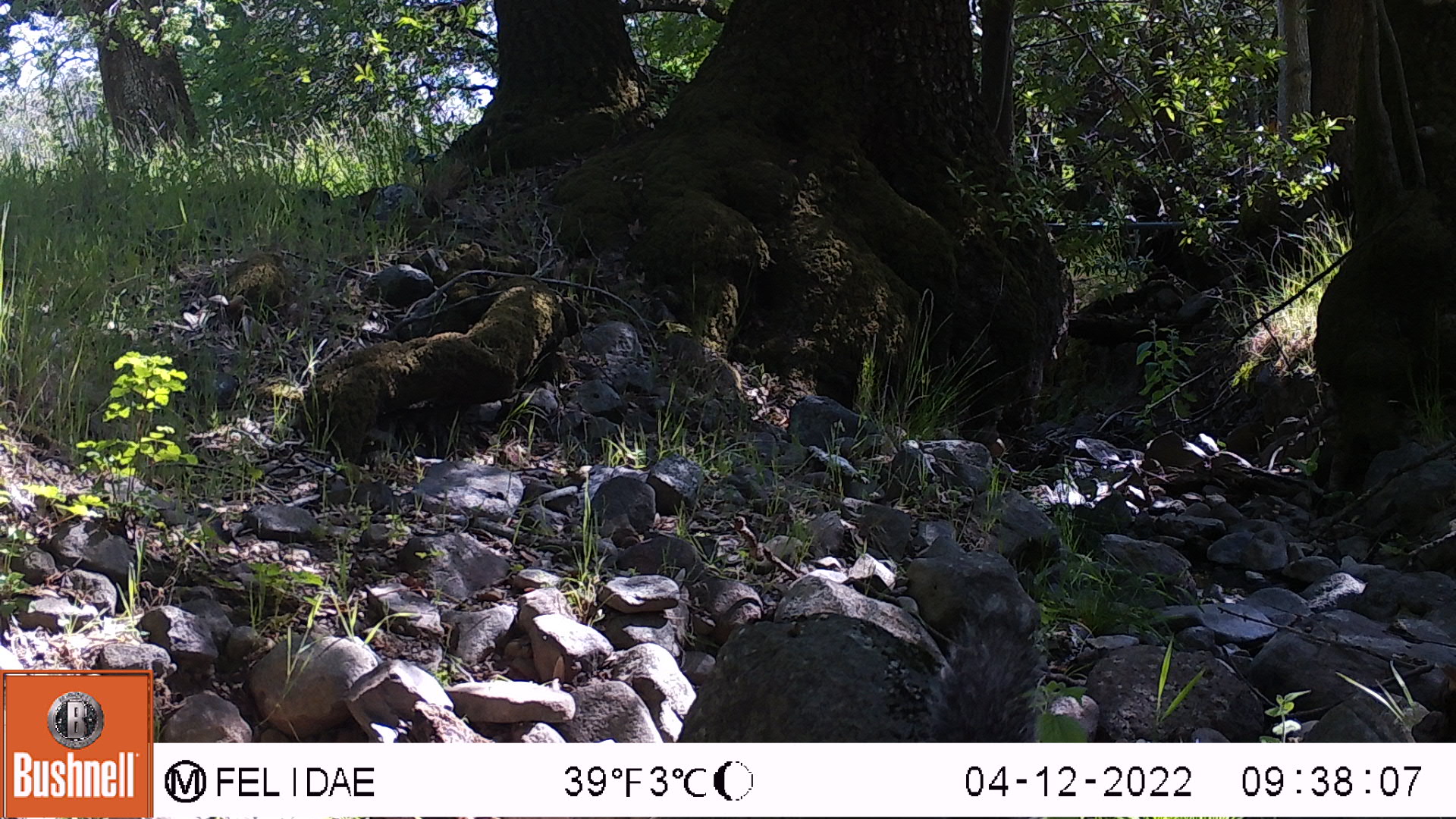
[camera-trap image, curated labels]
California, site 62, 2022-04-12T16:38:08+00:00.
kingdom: Animalia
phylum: Chordata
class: Mammalia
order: Rodentia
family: Sciuridae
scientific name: Sciuridae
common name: squirrel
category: unknown squirrel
Unknown squirrel (squirrel) (Sciuridae).